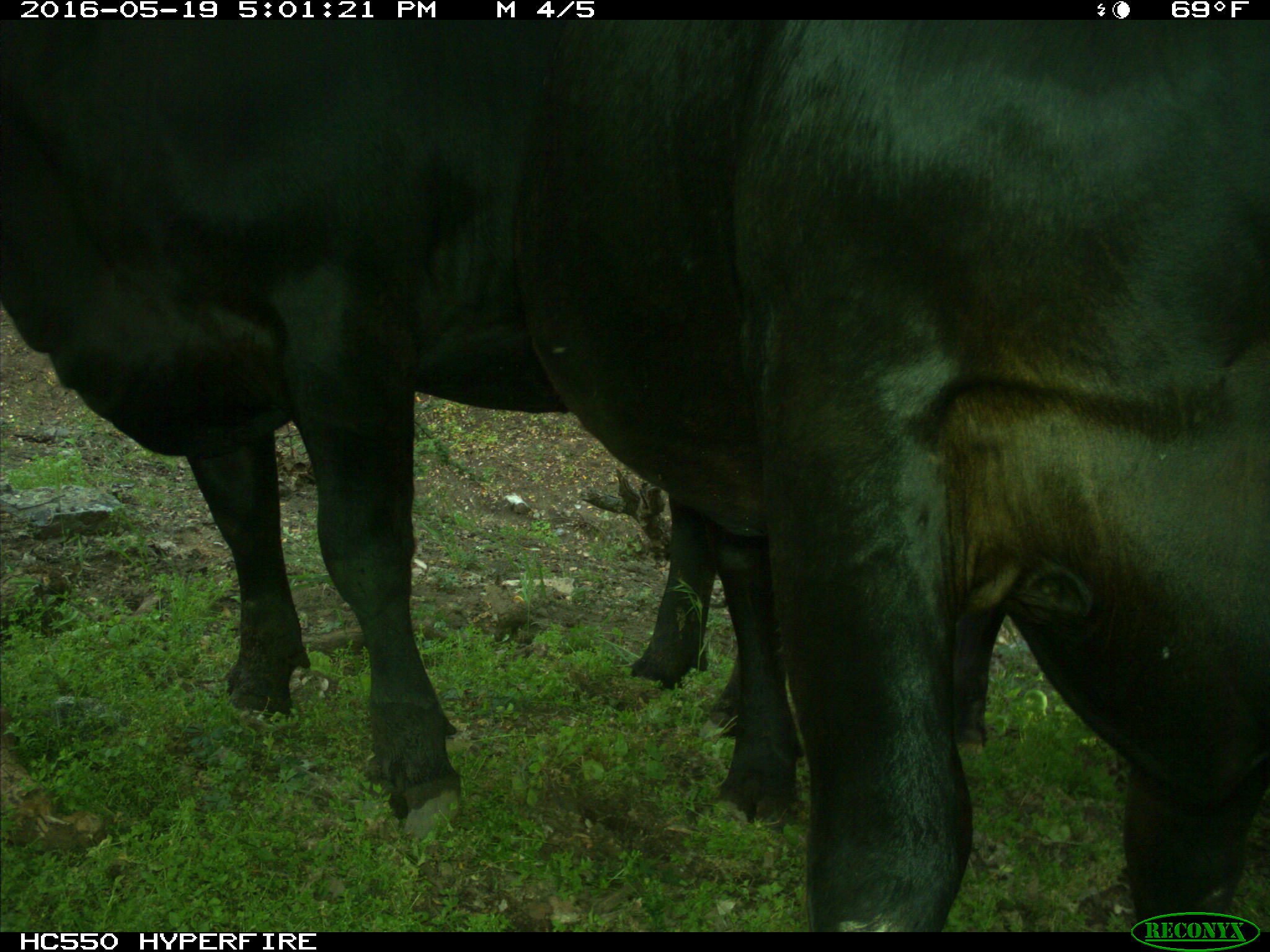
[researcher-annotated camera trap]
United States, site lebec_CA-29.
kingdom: Animalia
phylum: Chordata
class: Mammalia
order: Artiodactyla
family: Bovidae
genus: Bos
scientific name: Bos taurus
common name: domestic cow